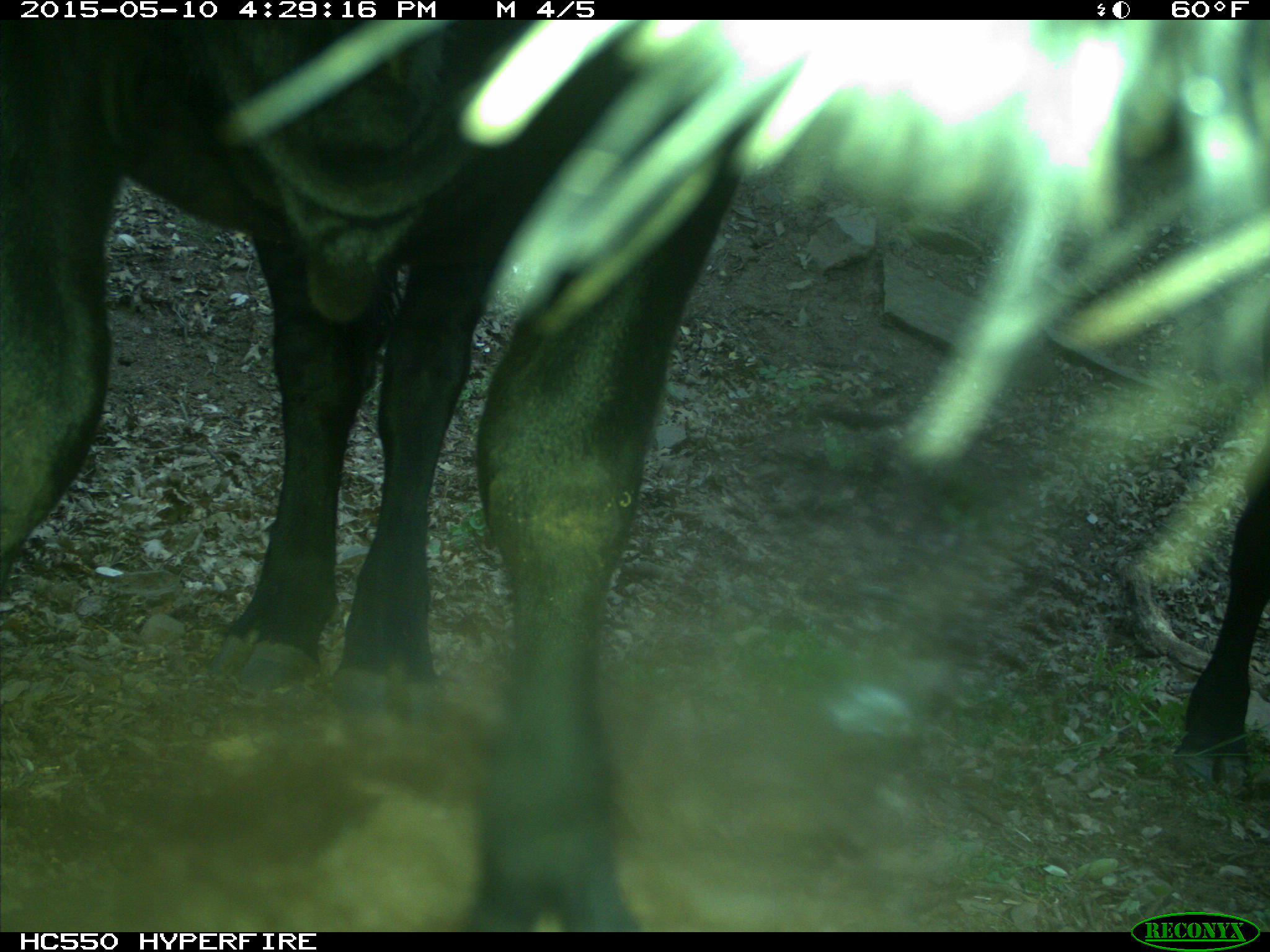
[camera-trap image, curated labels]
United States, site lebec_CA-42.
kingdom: Animalia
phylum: Chordata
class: Mammalia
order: Artiodactyla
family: Bovidae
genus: Bos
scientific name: Bos taurus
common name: domestic cow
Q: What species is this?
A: Bos taurus (domestic cow).